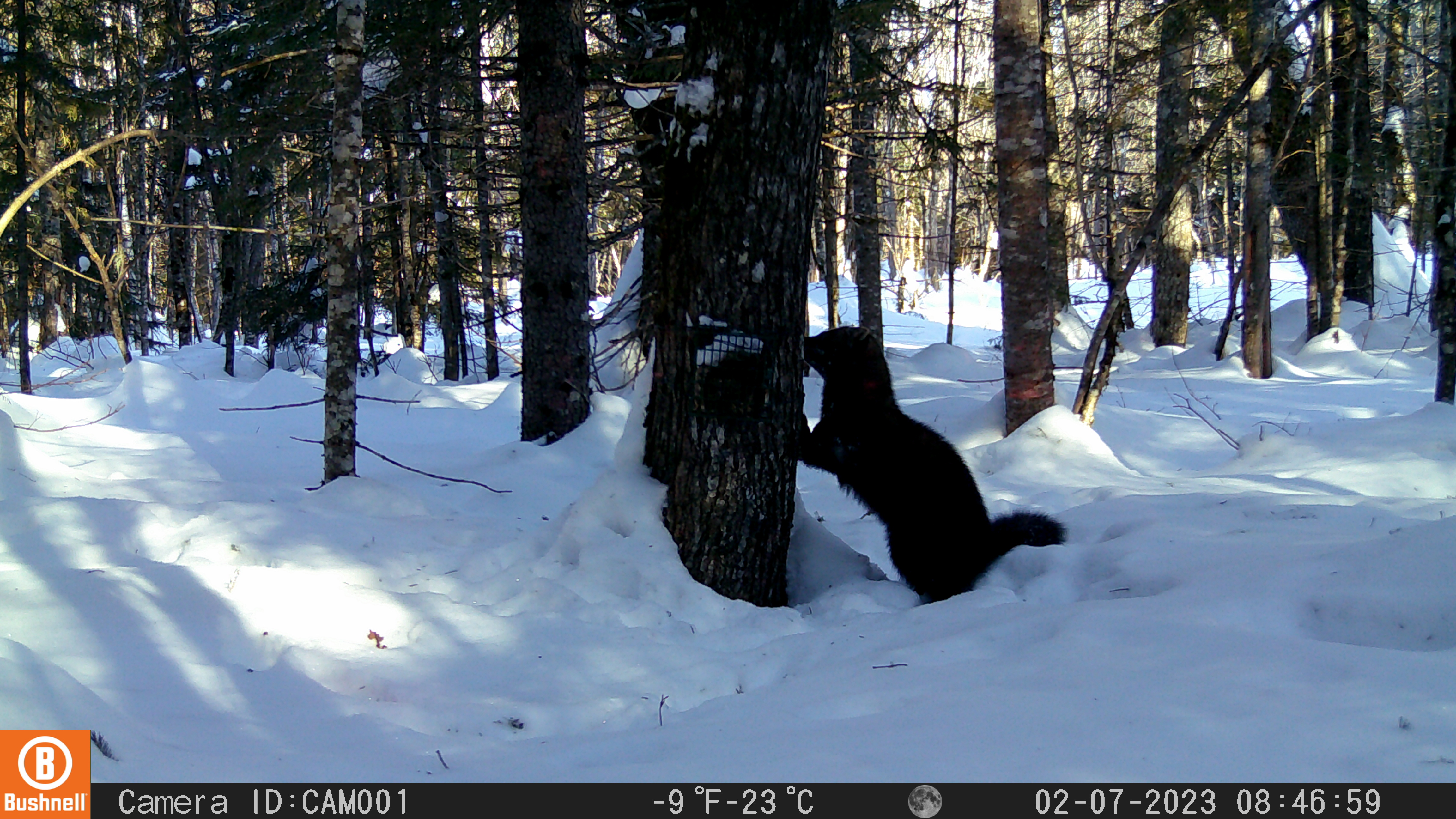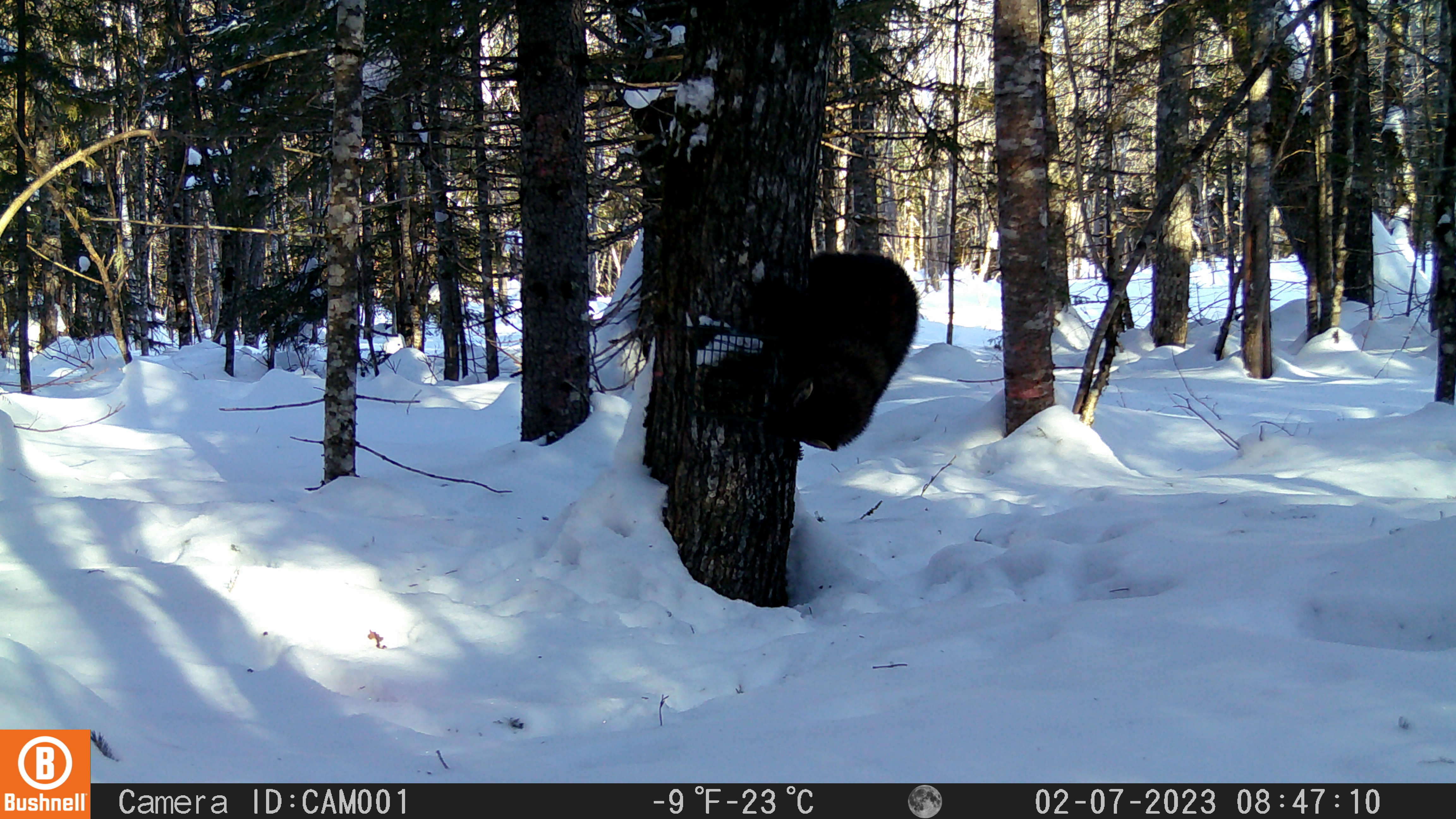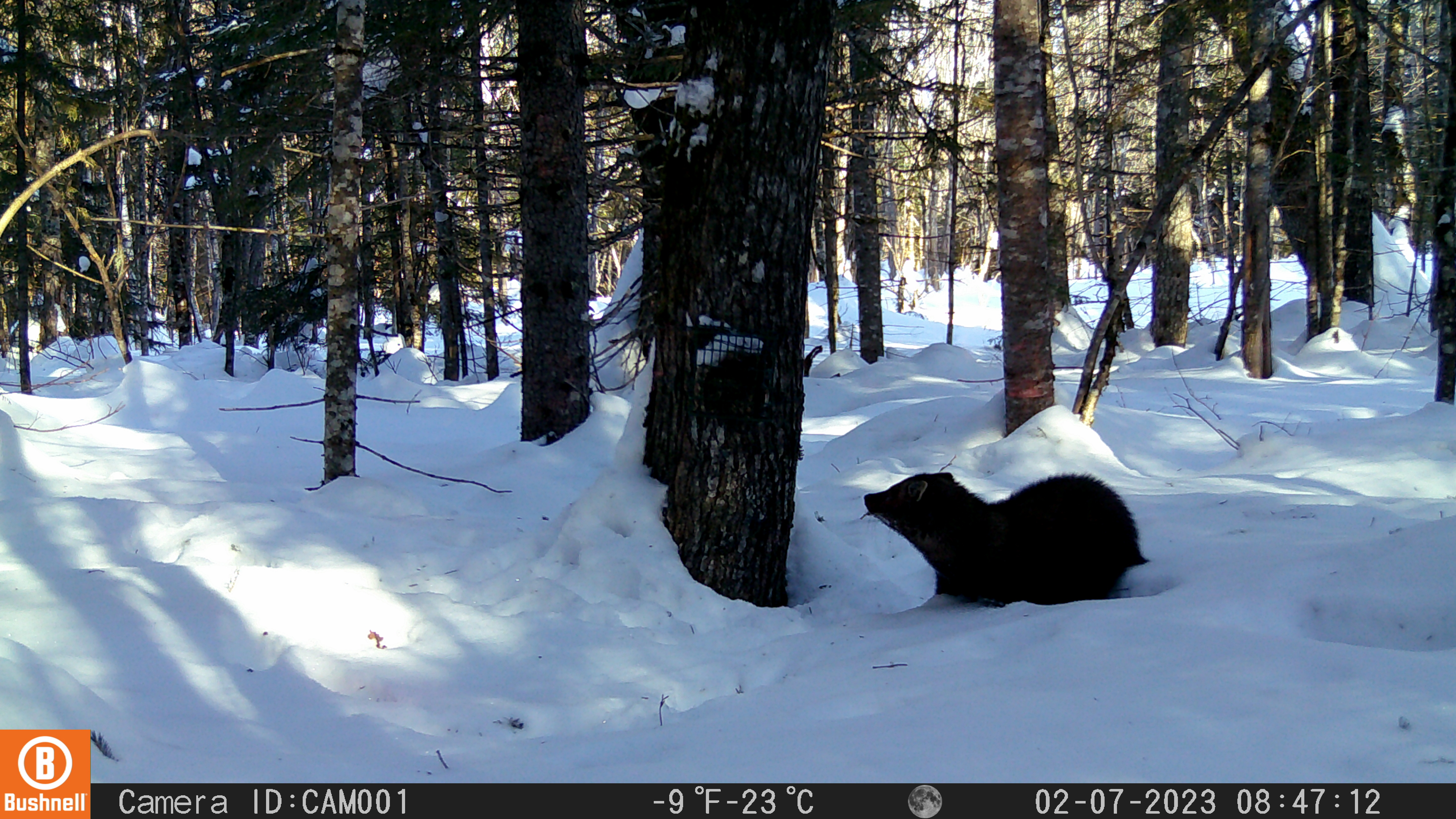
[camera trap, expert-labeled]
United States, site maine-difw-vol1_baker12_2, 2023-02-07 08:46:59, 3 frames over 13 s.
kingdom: Animalia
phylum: Chordata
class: Mammalia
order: Carnivora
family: Mustelidae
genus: Pekania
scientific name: Pekania pennanti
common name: fisher